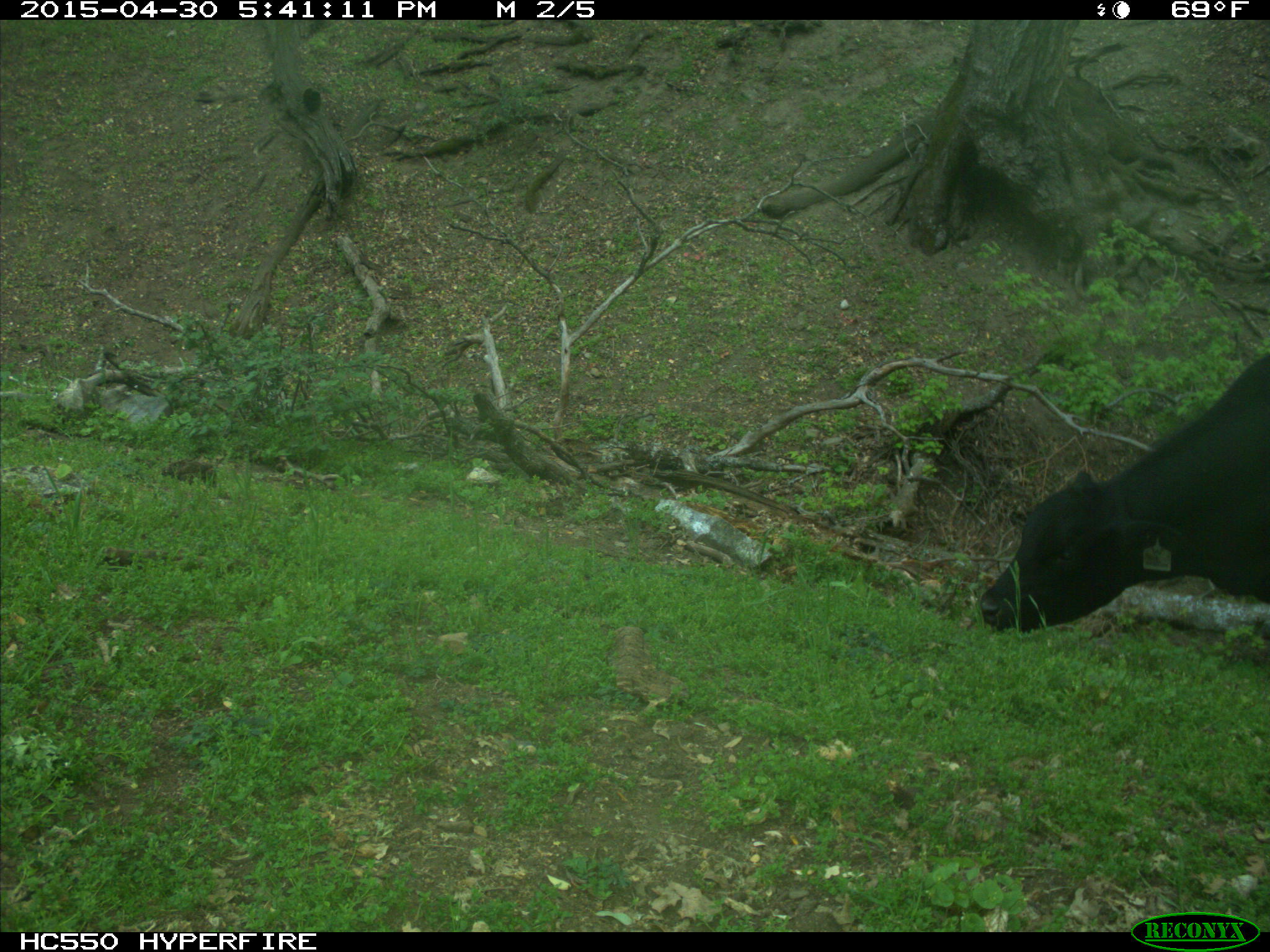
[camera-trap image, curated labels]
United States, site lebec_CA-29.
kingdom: Animalia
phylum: Chordata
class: Mammalia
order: Artiodactyla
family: Bovidae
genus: Bos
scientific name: Bos taurus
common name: domestic cow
Bos taurus (domestic cow).